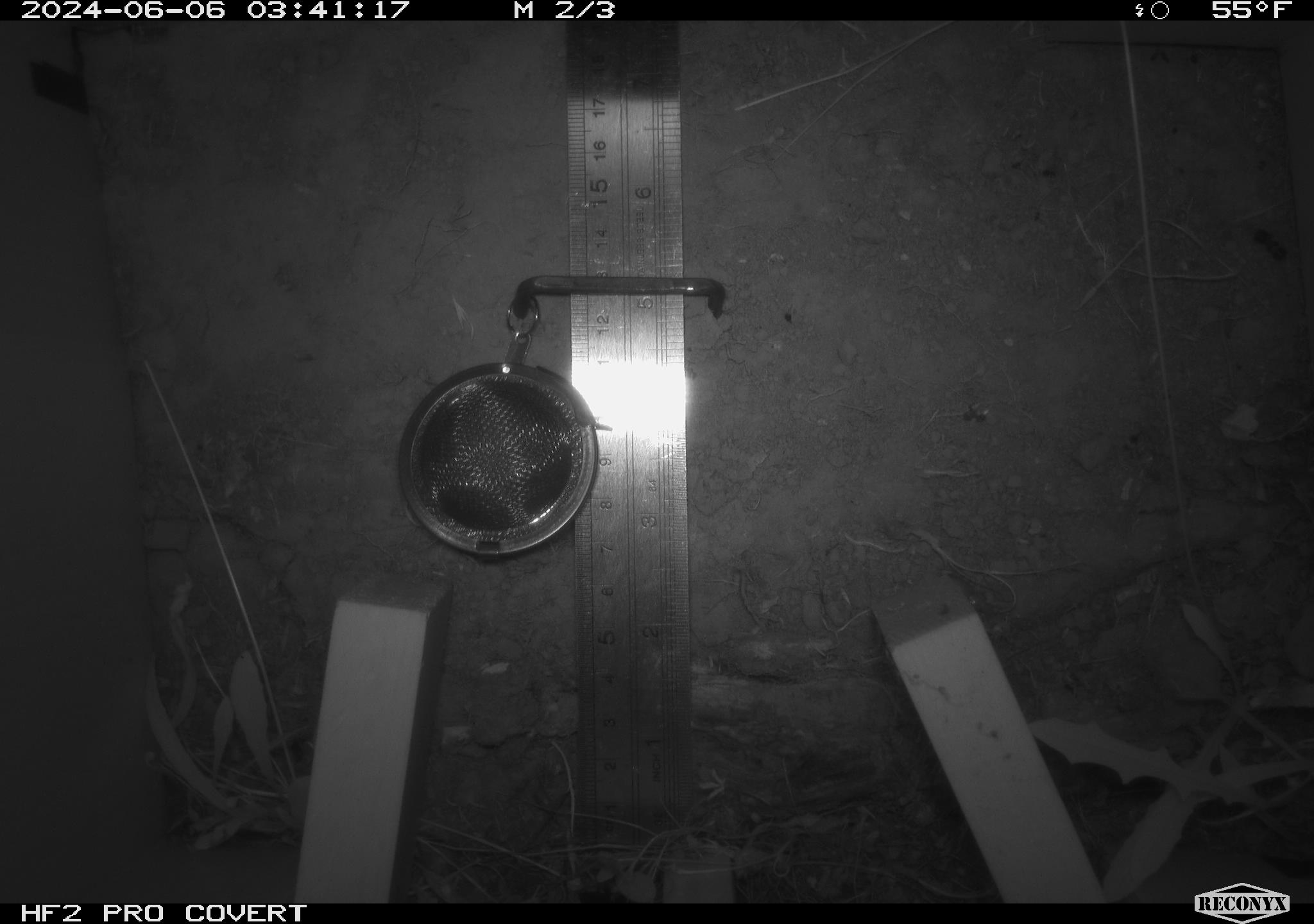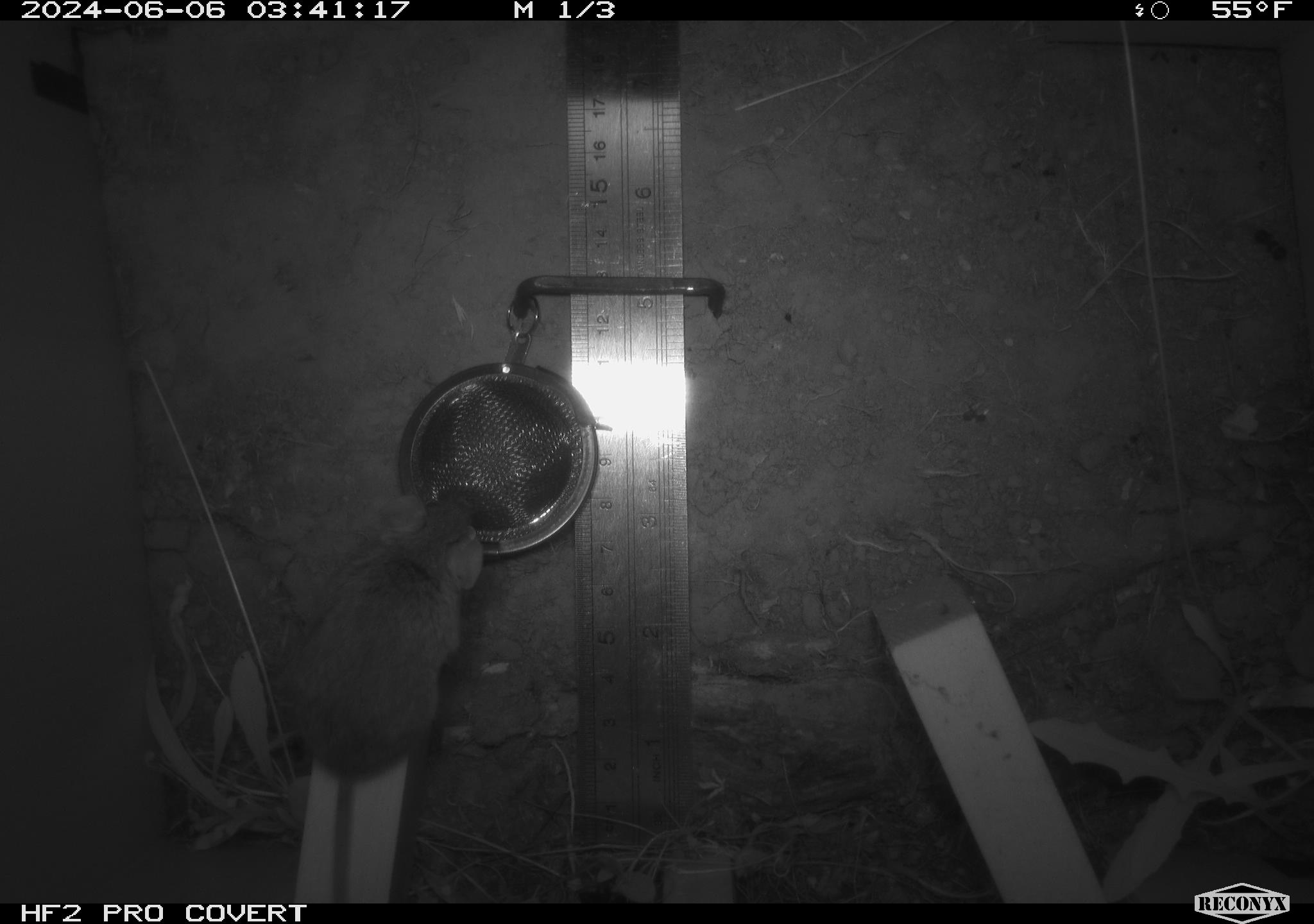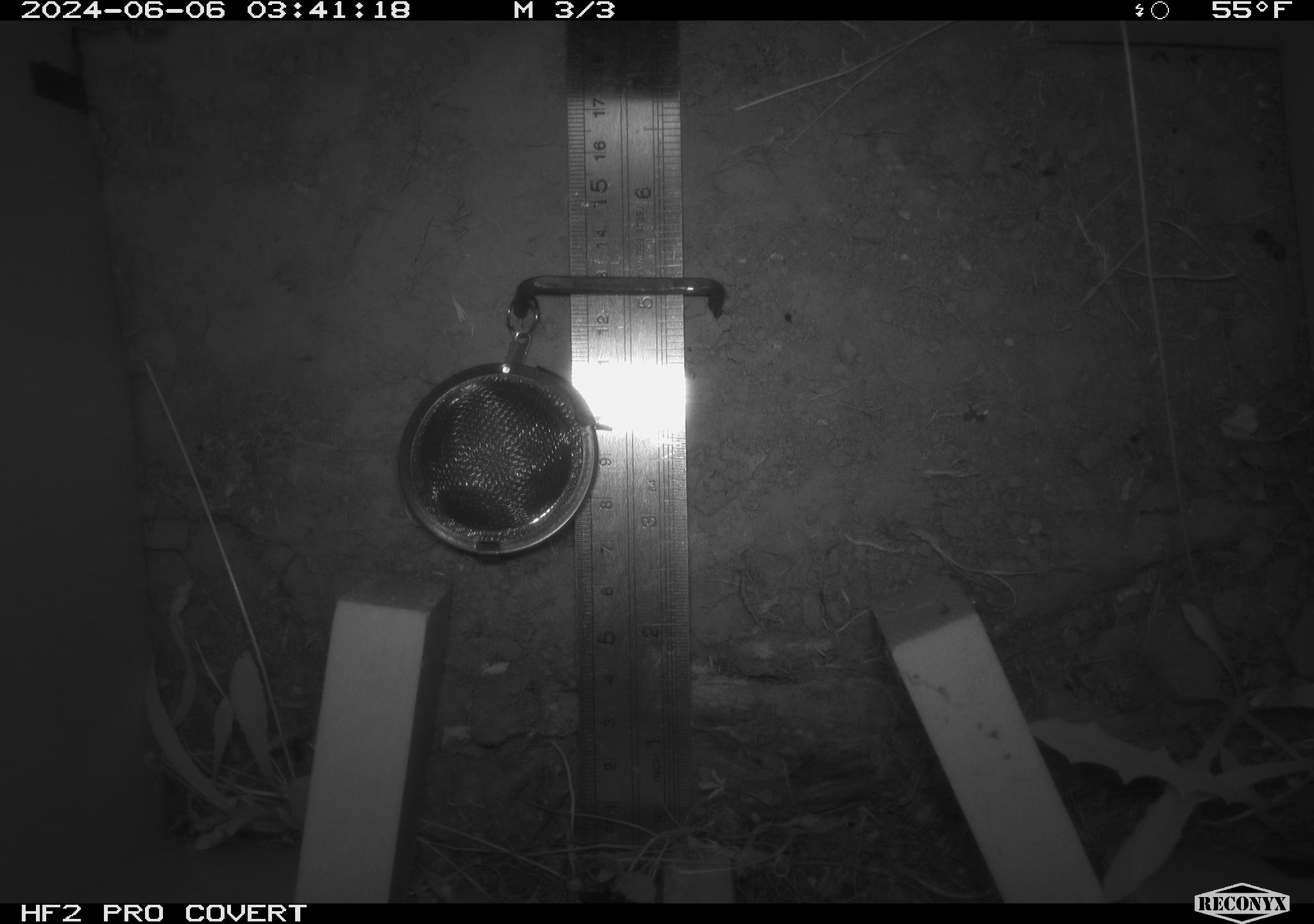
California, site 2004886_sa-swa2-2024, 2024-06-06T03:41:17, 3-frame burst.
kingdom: Animalia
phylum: Chordata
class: Mammalia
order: Rodentia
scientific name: Rodentia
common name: mouse species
Mouse species (Rodentia).